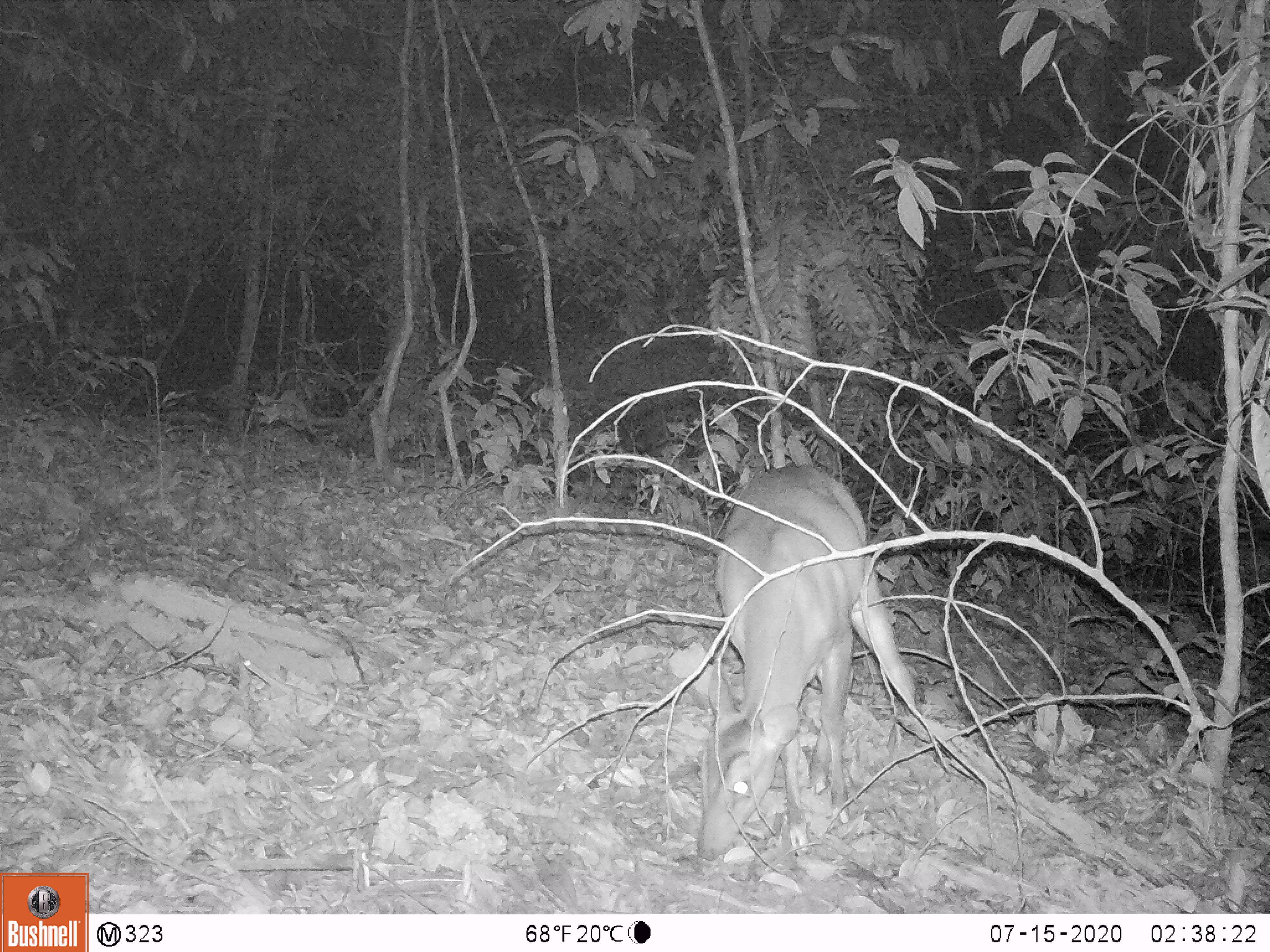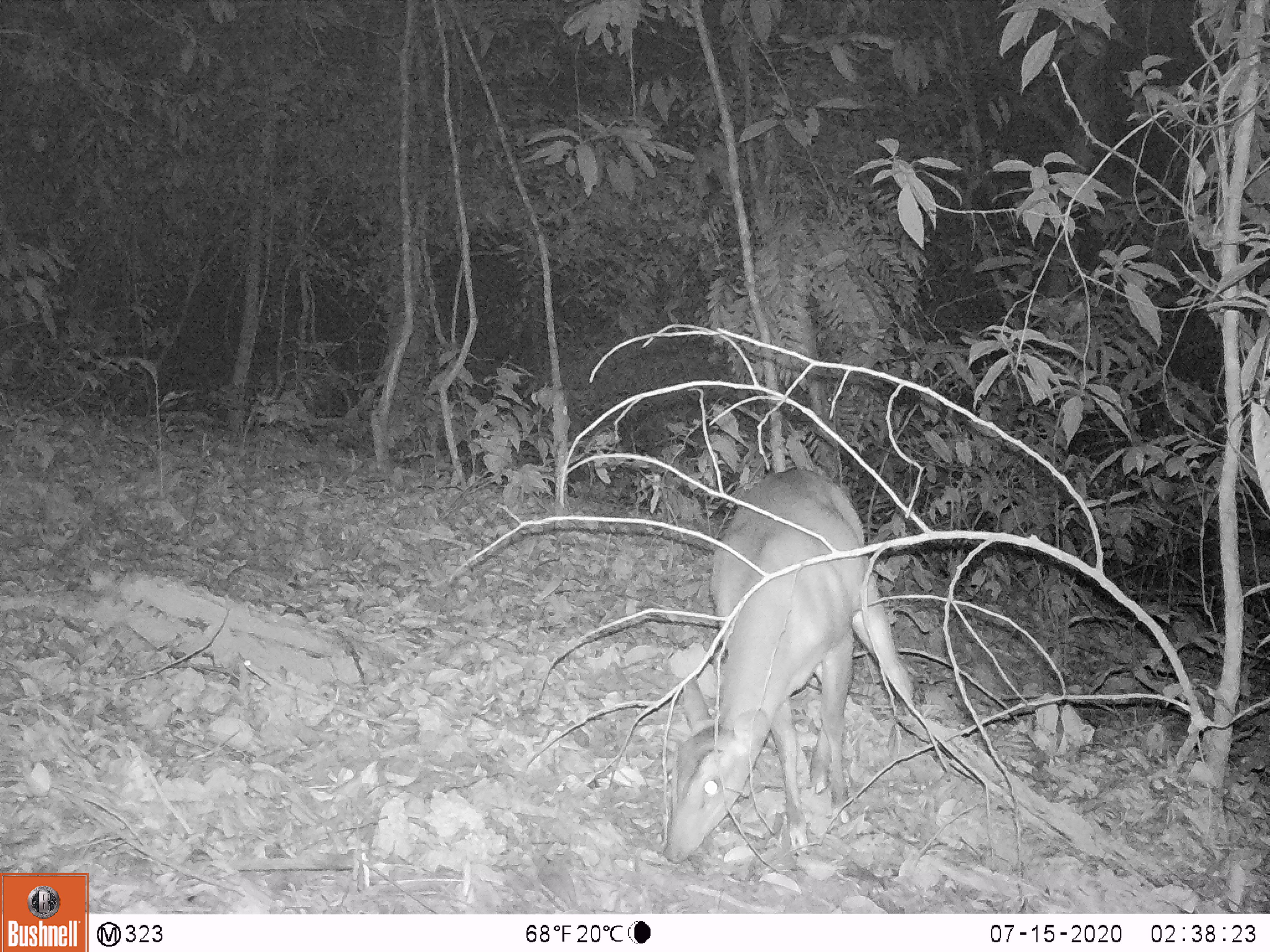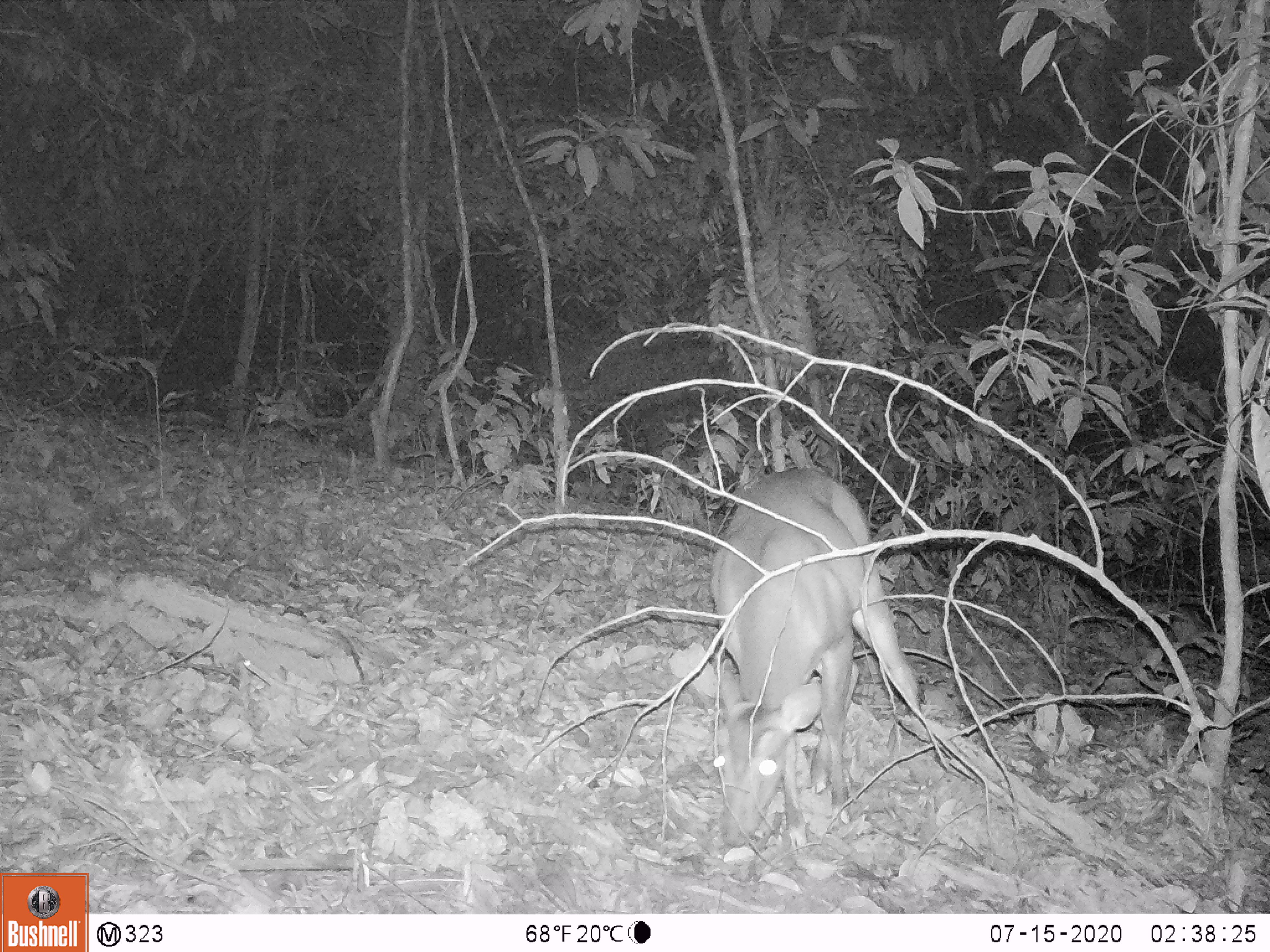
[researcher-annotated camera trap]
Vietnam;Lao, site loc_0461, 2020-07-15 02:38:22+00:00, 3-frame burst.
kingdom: Animalia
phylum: Chordata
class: Mammalia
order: Artiodactyla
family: Cervidae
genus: Muntiacus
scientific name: Muntiacus vuquangensis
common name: large-antlered muntjac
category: large antlered muntjac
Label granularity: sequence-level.